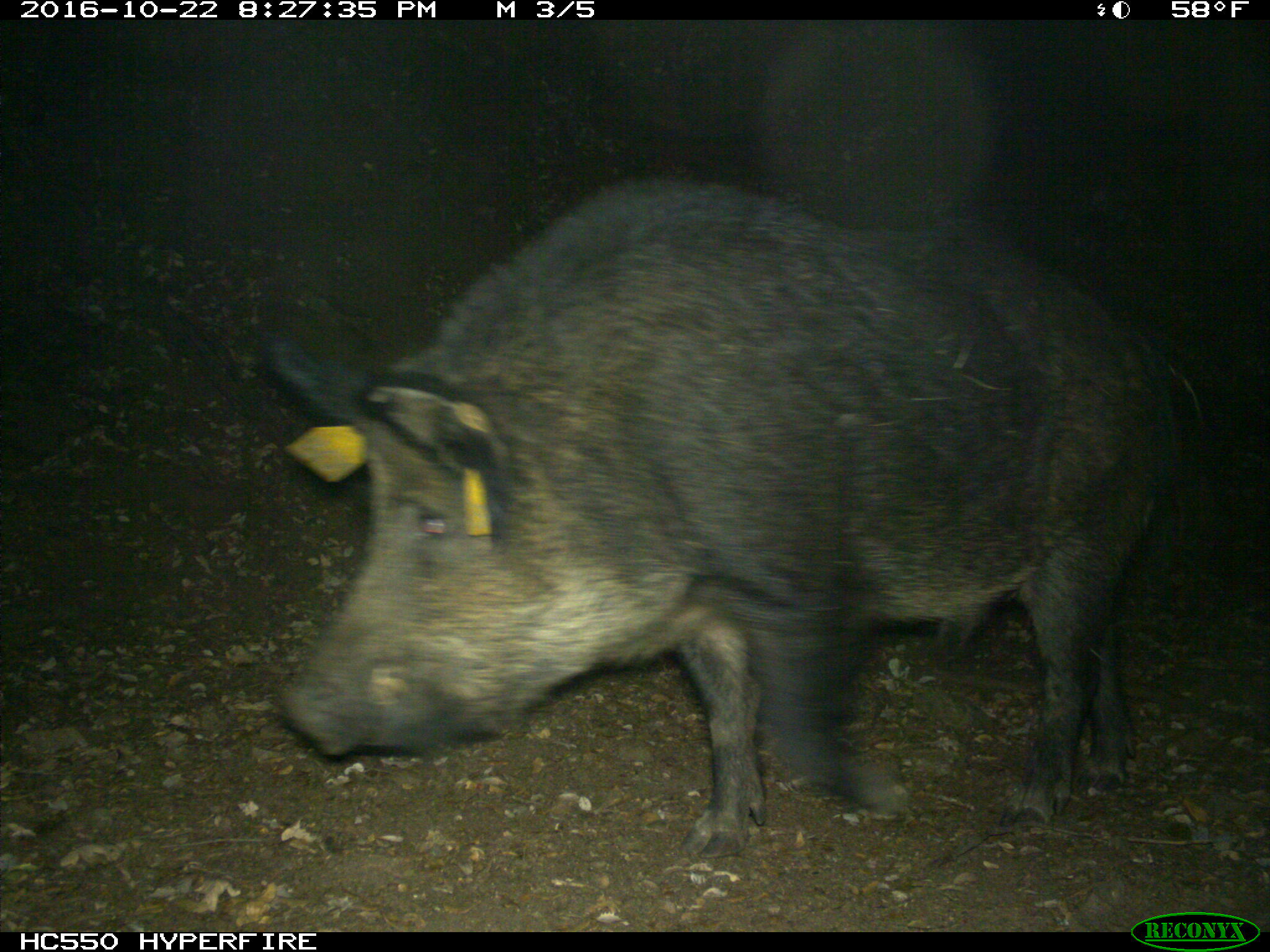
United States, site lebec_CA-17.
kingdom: Animalia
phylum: Chordata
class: Mammalia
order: Artiodactyla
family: Suidae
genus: Sus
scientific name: Sus scrofa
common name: wild boar